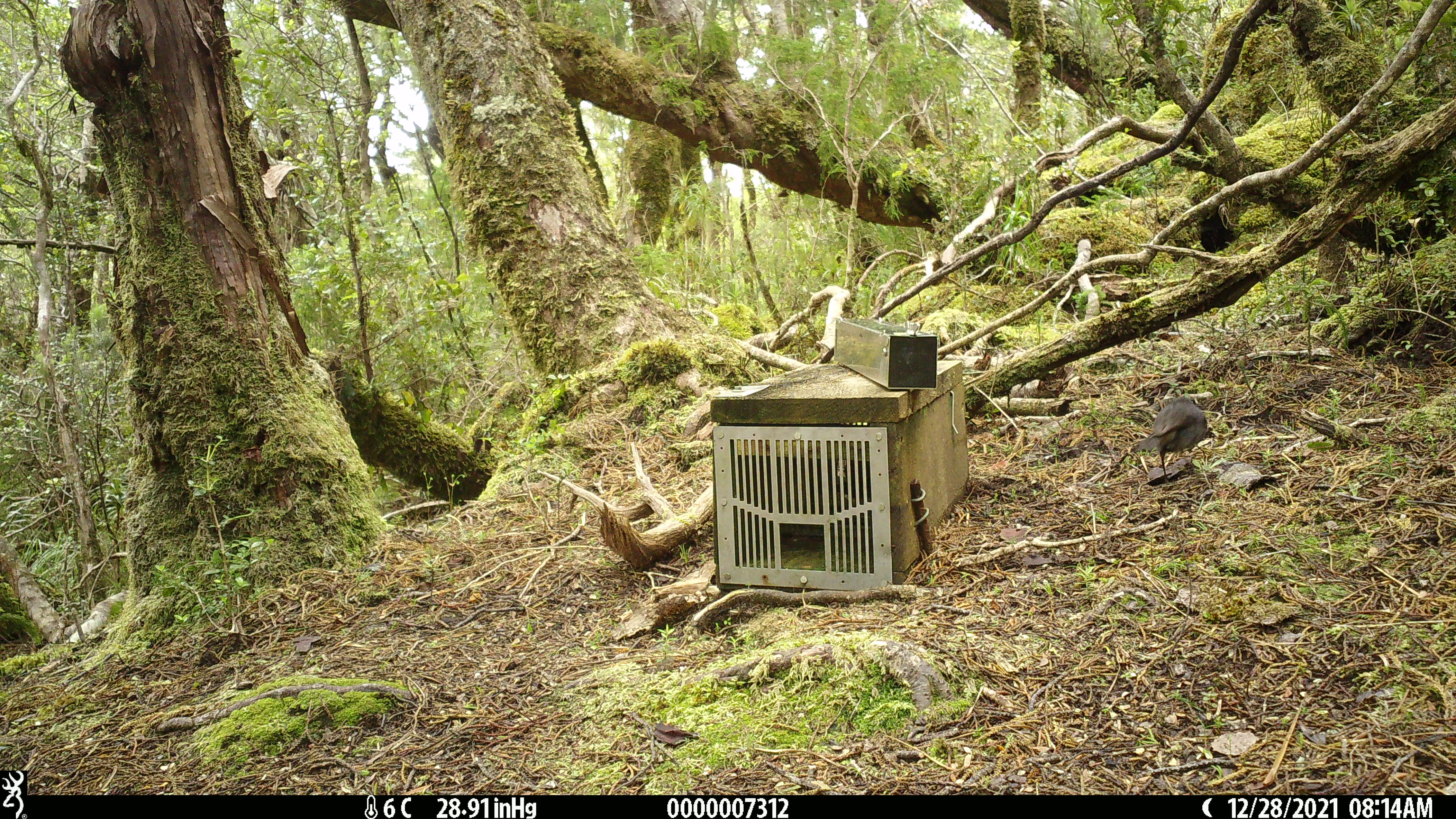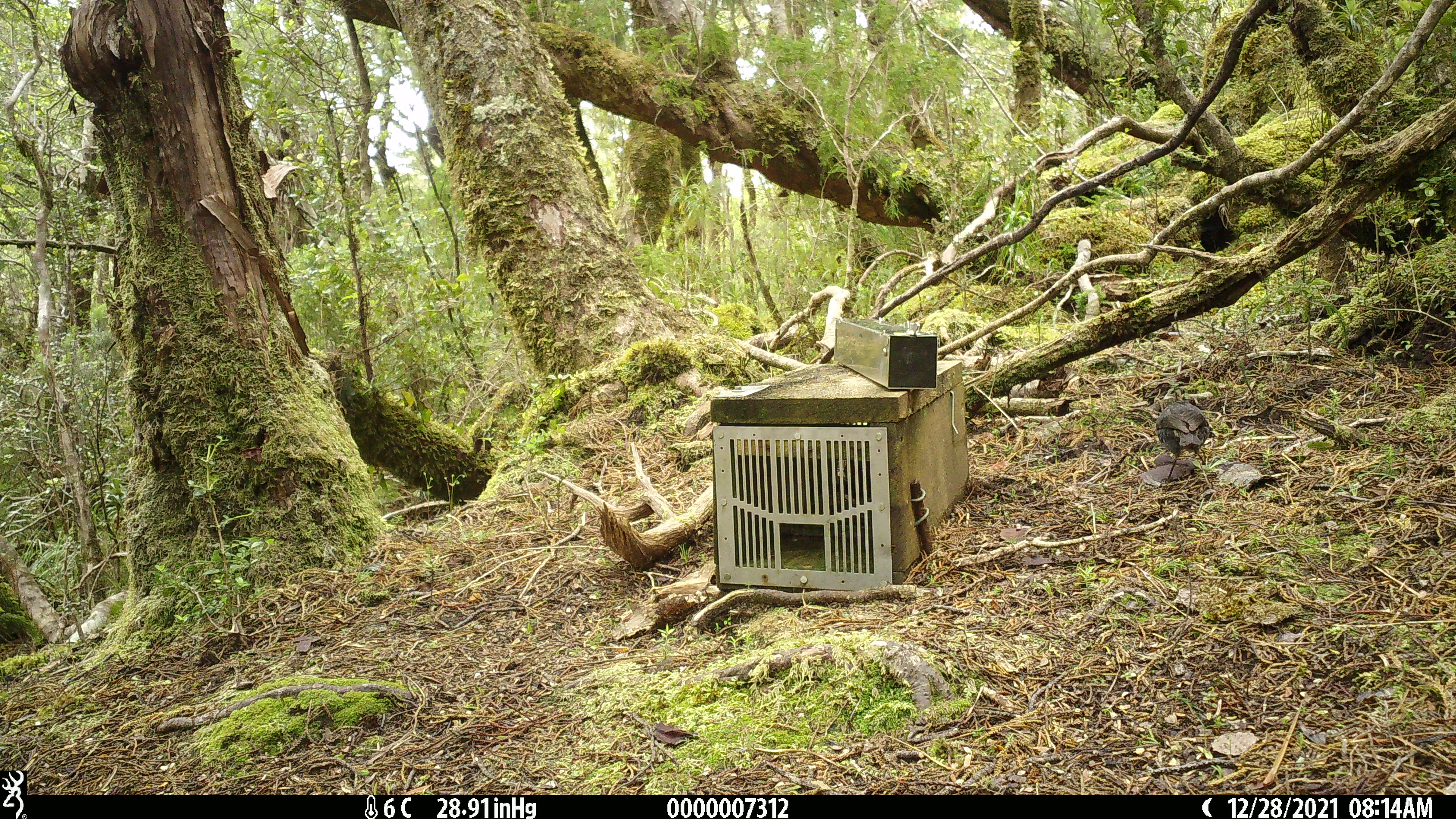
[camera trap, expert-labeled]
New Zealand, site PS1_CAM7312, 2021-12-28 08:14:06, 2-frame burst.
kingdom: Animalia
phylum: Chordata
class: Aves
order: Passeriformes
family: Petroicidae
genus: Petroica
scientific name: Petroica australis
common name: new zealand robin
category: robin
Robin (new zealand robin) (Petroica australis).